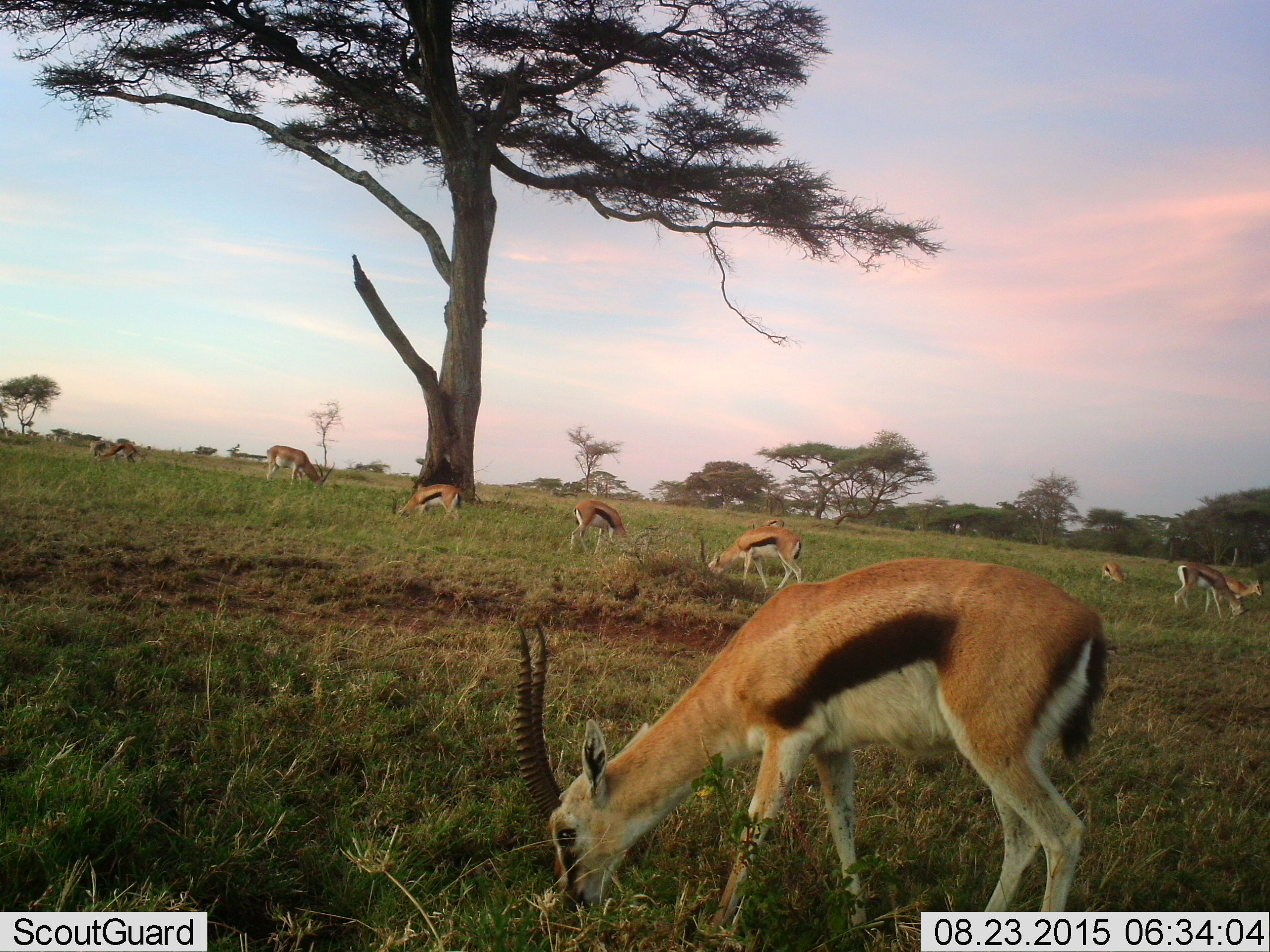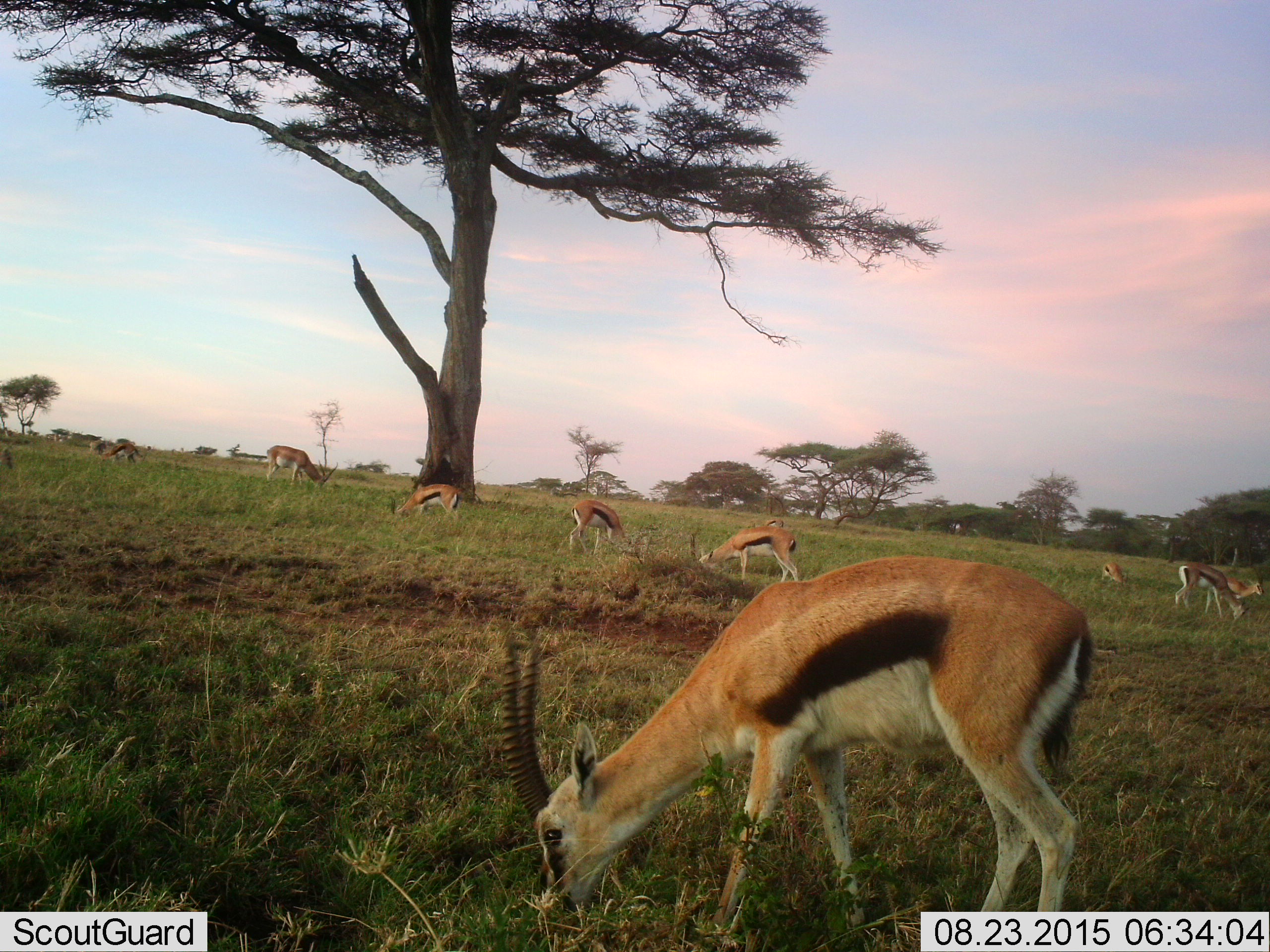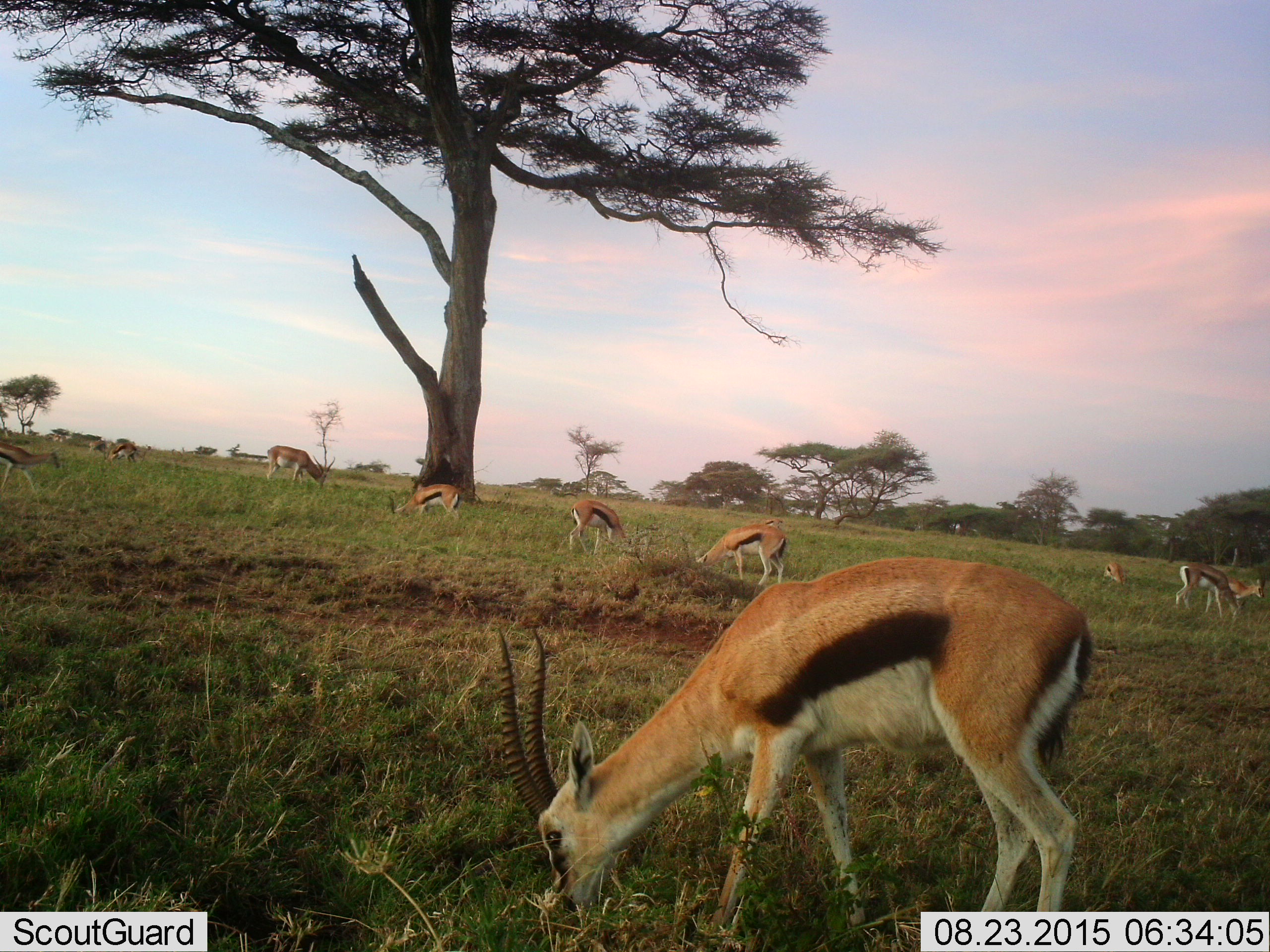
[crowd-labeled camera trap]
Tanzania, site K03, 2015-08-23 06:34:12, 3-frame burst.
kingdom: Animalia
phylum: Chordata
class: Mammalia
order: Artiodactyla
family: Bovidae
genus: Nanger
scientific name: Nanger granti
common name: grant's gazelle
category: gazellegrants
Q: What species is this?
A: Gazellegrants (grant's gazelle) (Nanger granti).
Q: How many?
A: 1.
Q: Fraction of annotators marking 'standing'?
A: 20%.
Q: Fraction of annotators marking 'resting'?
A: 0%.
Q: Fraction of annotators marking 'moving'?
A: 0%.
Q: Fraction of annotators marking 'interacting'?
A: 0%.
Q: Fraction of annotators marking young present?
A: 0%.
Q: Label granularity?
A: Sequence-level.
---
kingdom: Animalia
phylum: Chordata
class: Mammalia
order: Artiodactyla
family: Bovidae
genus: Eudorcas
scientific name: Eudorcas thomsonii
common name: thomson's gazelle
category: gazellethomsons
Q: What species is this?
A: Gazellethomsons (thomson's gazelle) (Eudorcas thomsonii).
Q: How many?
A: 11-50.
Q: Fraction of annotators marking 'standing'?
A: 14%.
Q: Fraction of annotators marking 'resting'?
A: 0%.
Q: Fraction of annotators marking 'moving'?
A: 43%.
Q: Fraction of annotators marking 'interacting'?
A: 0%.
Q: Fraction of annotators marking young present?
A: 0%.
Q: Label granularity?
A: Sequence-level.